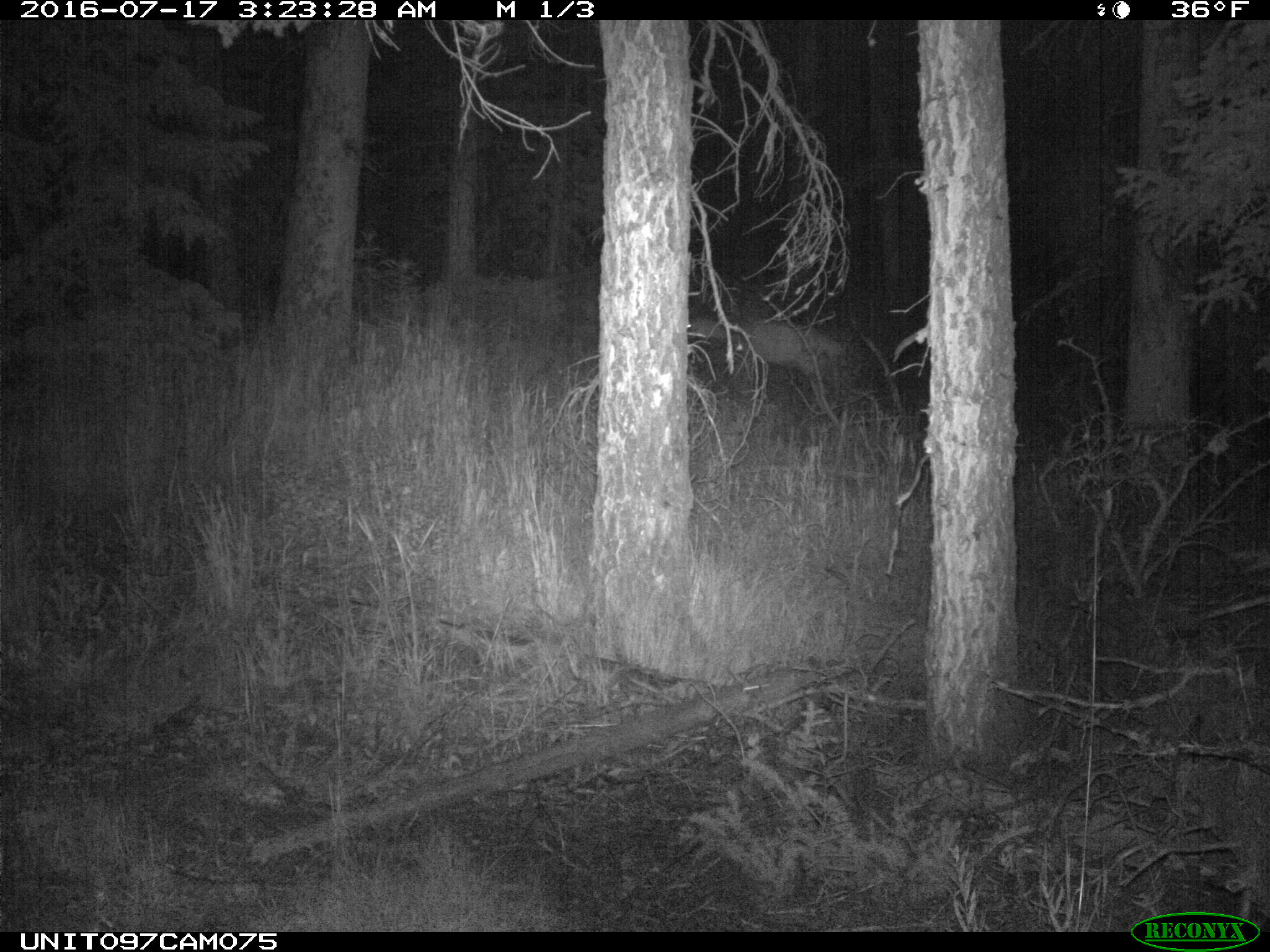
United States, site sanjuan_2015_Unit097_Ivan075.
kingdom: Animalia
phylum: Chordata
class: Mammalia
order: Artiodactyla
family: Cervidae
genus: Odocoileus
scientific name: Odocoileus hemionus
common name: mule deer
Odocoileus hemionus (mule deer).